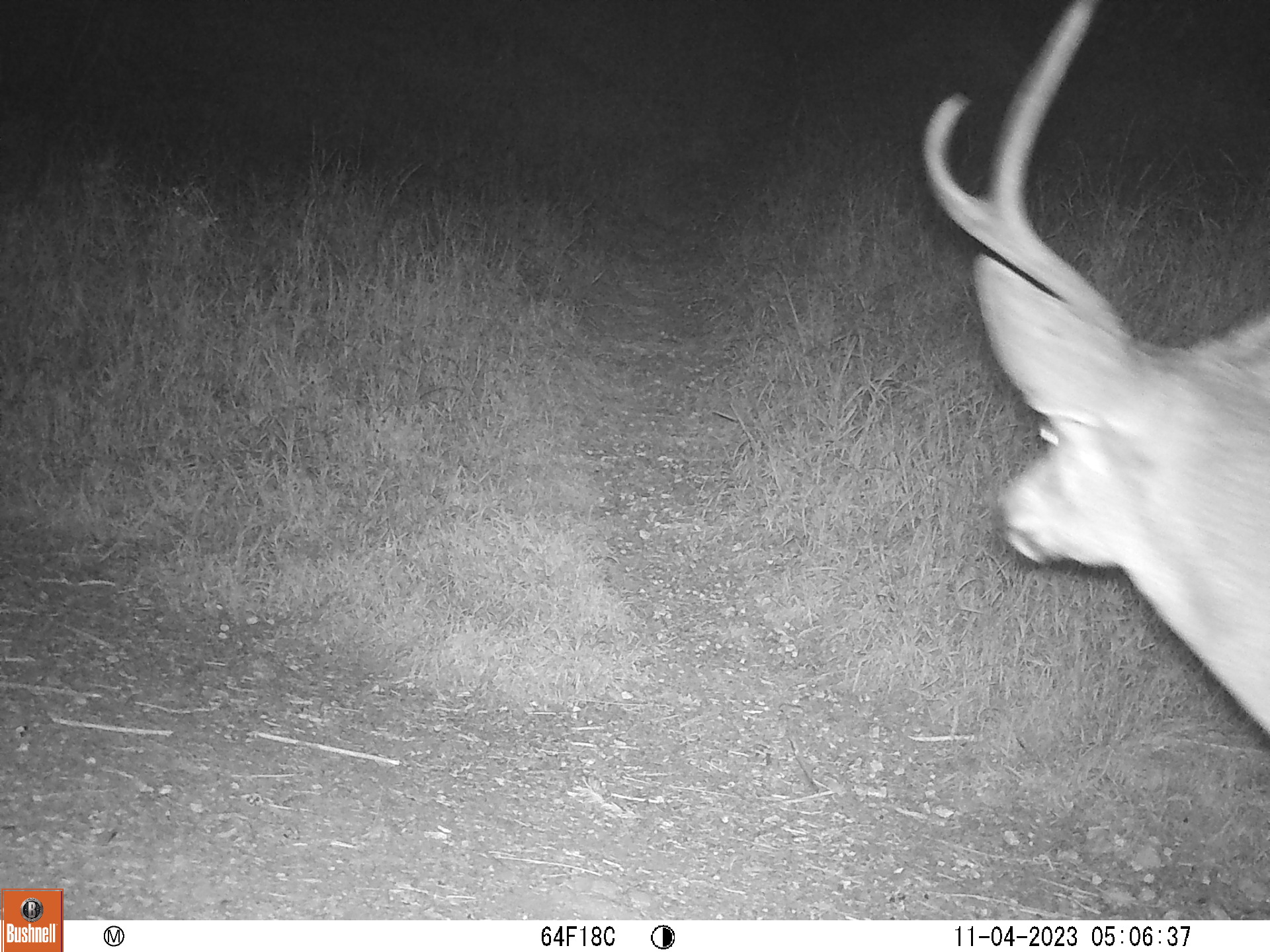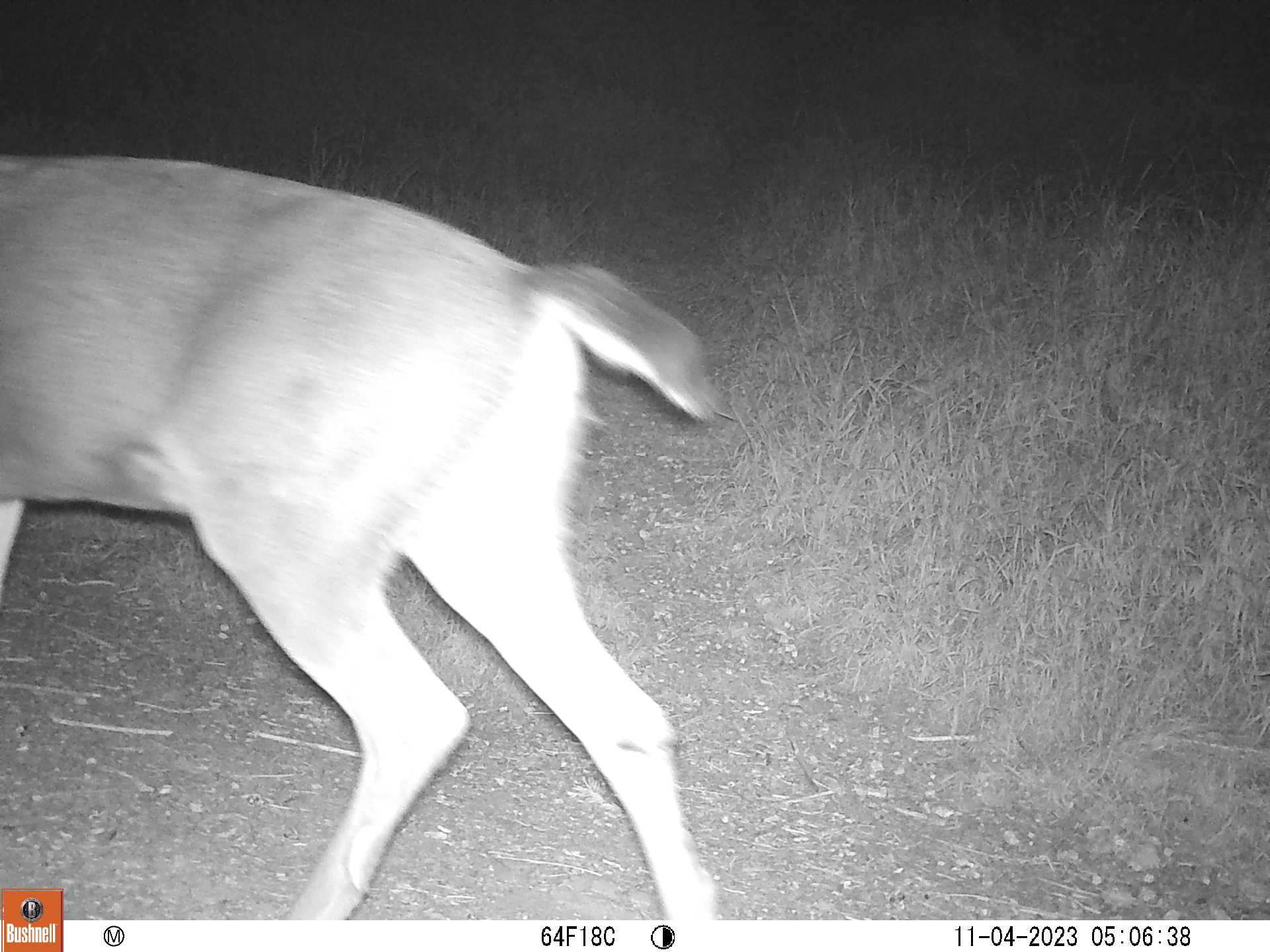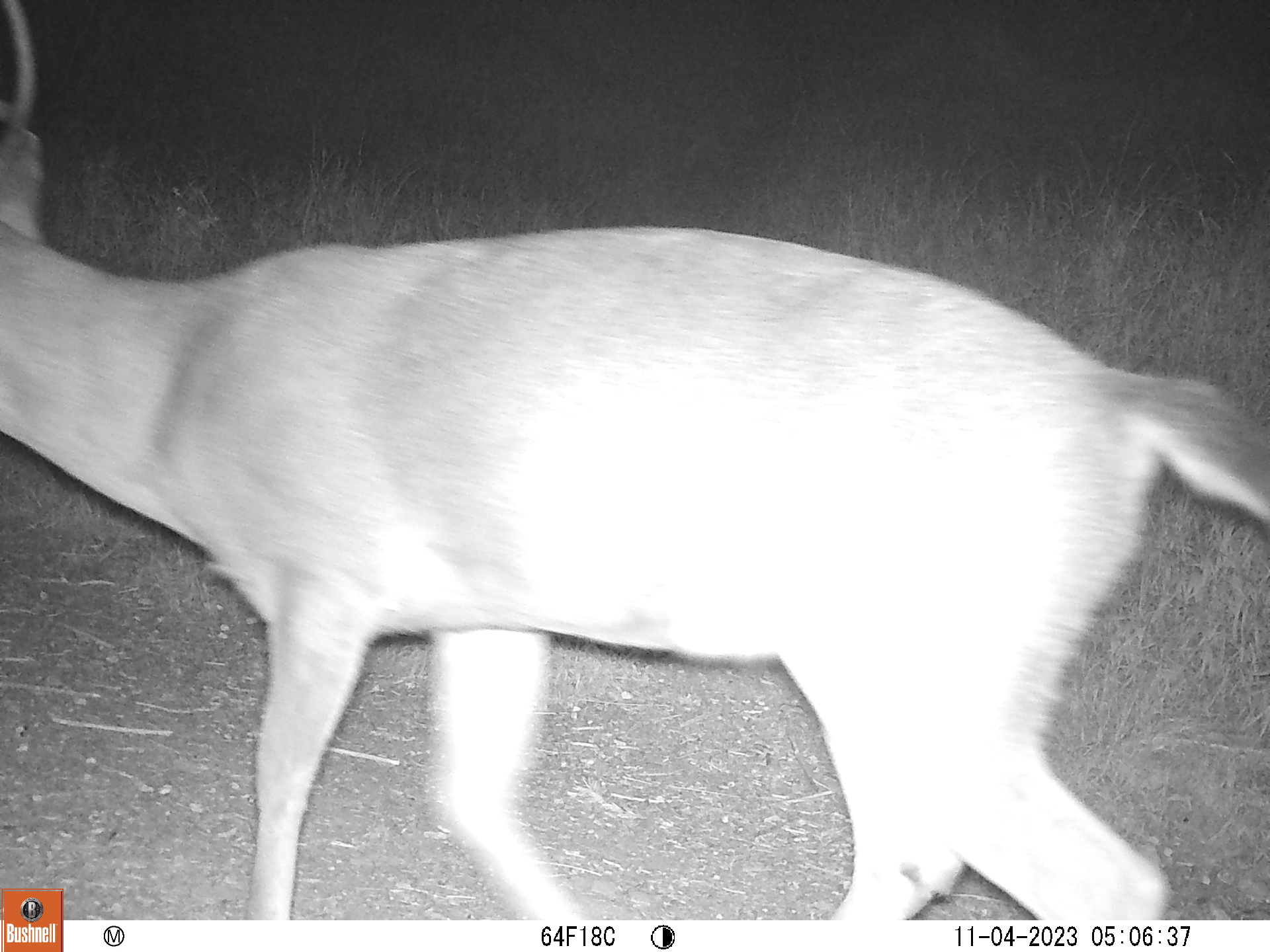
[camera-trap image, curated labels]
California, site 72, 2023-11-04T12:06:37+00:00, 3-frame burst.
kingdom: Animalia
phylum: Chordata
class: Mammalia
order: Artiodactyla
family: Cervidae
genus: Odocoileus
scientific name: Odocoileus hemionus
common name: mule deer